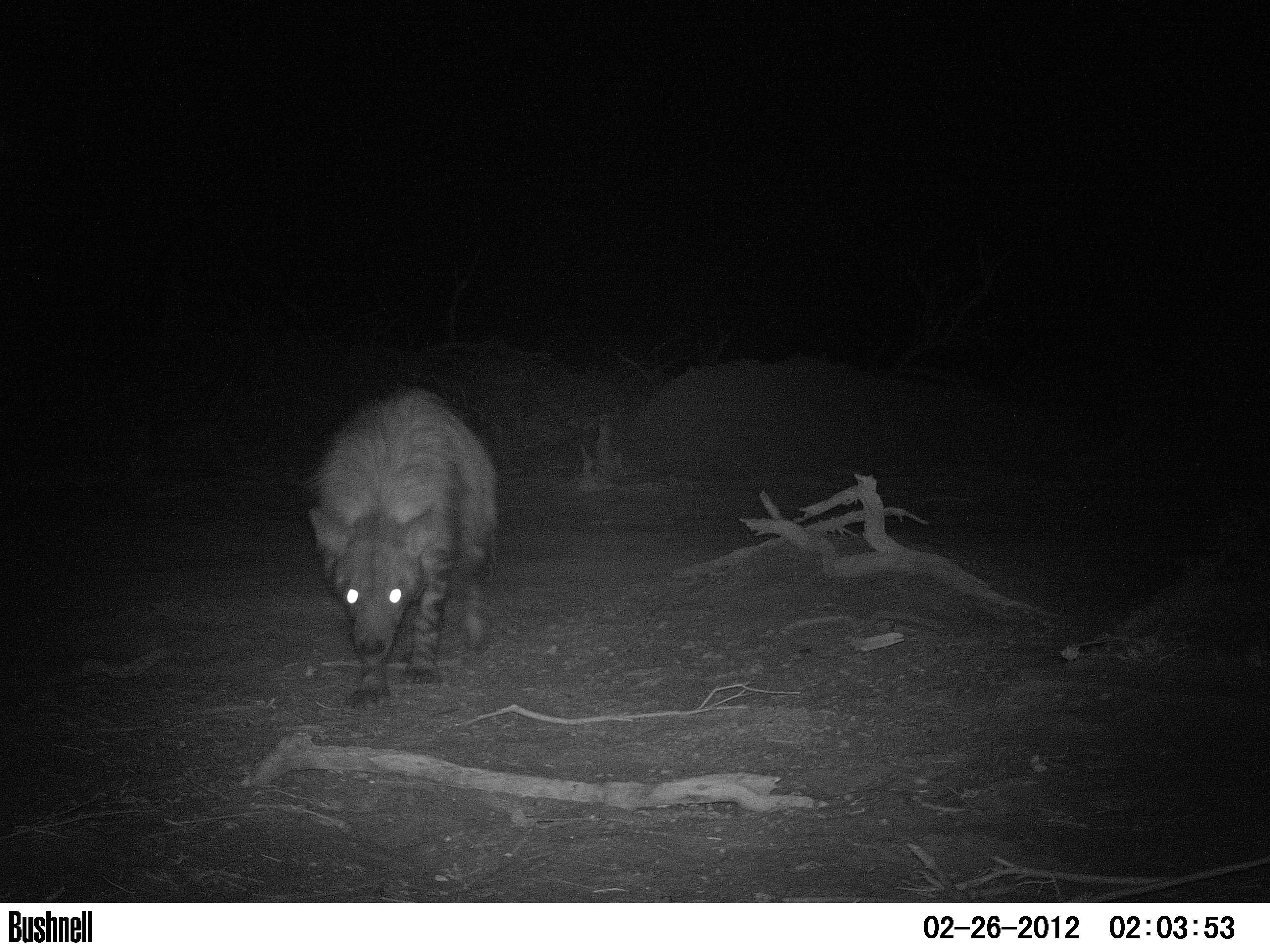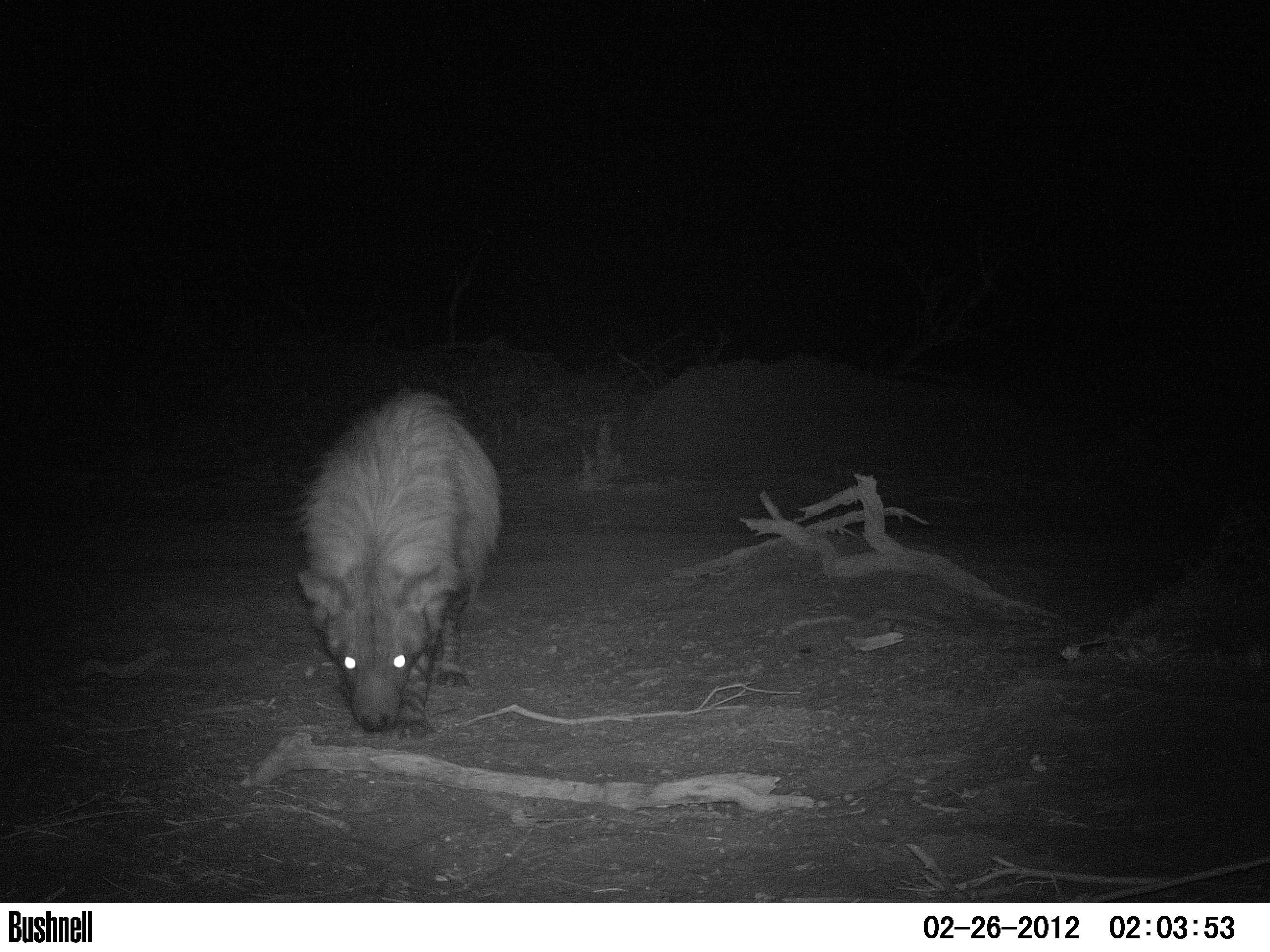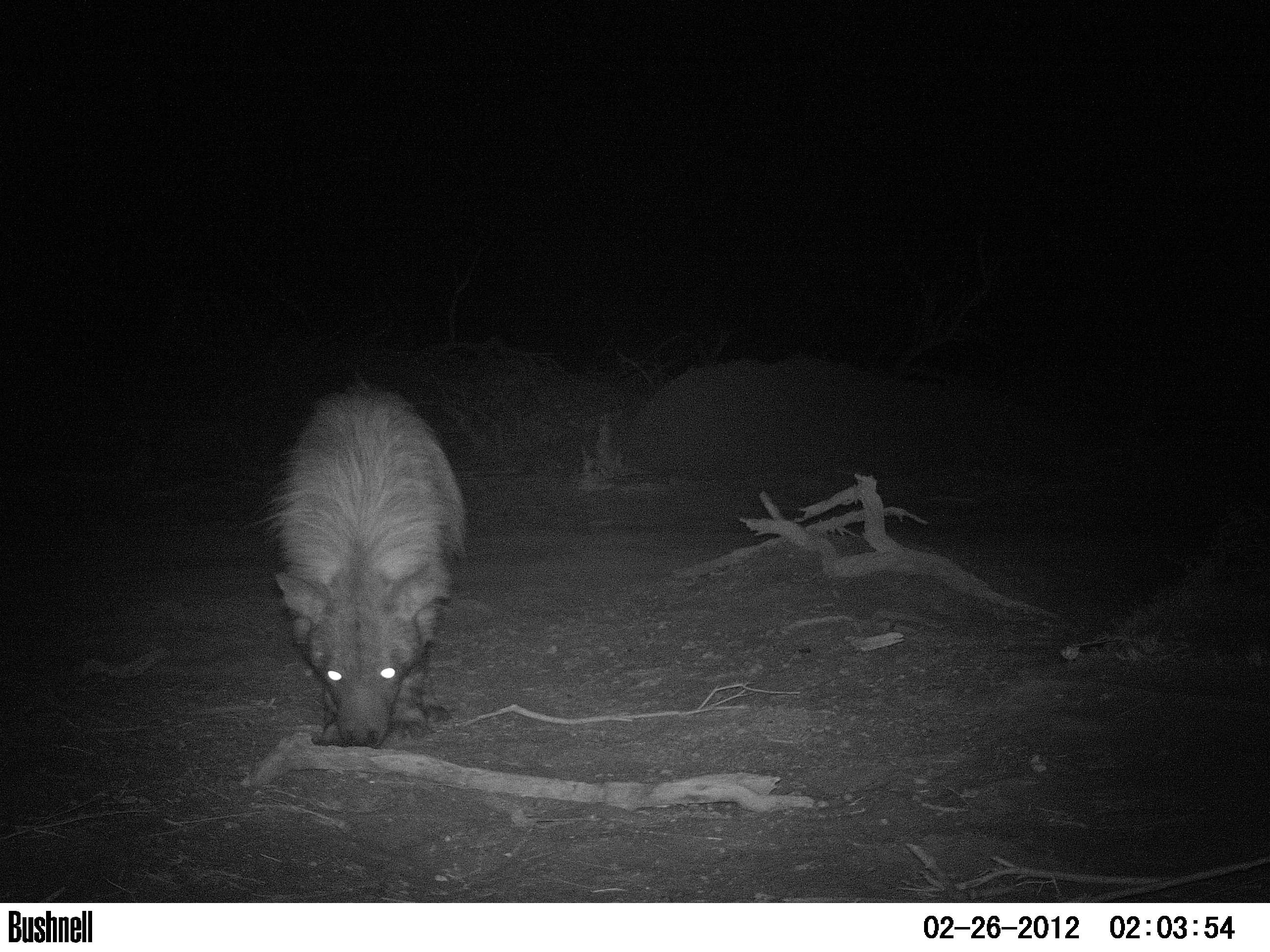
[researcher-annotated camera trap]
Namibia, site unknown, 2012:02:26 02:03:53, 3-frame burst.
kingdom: Animalia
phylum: Chordata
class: Mammalia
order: Carnivora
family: Hyaenidae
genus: Parahyaena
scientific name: Parahyaena brunnea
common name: brown hyena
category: hyaena brunnea